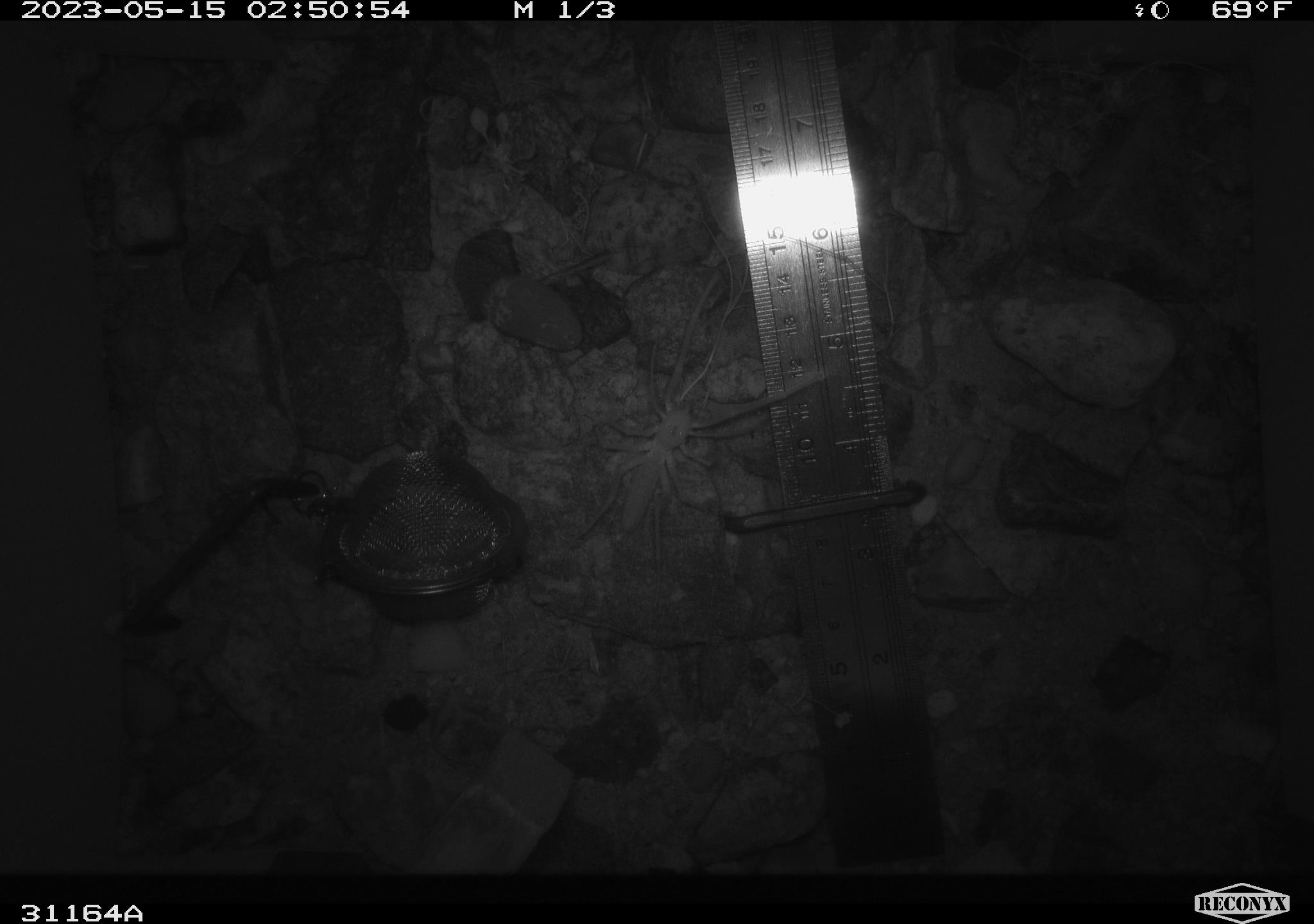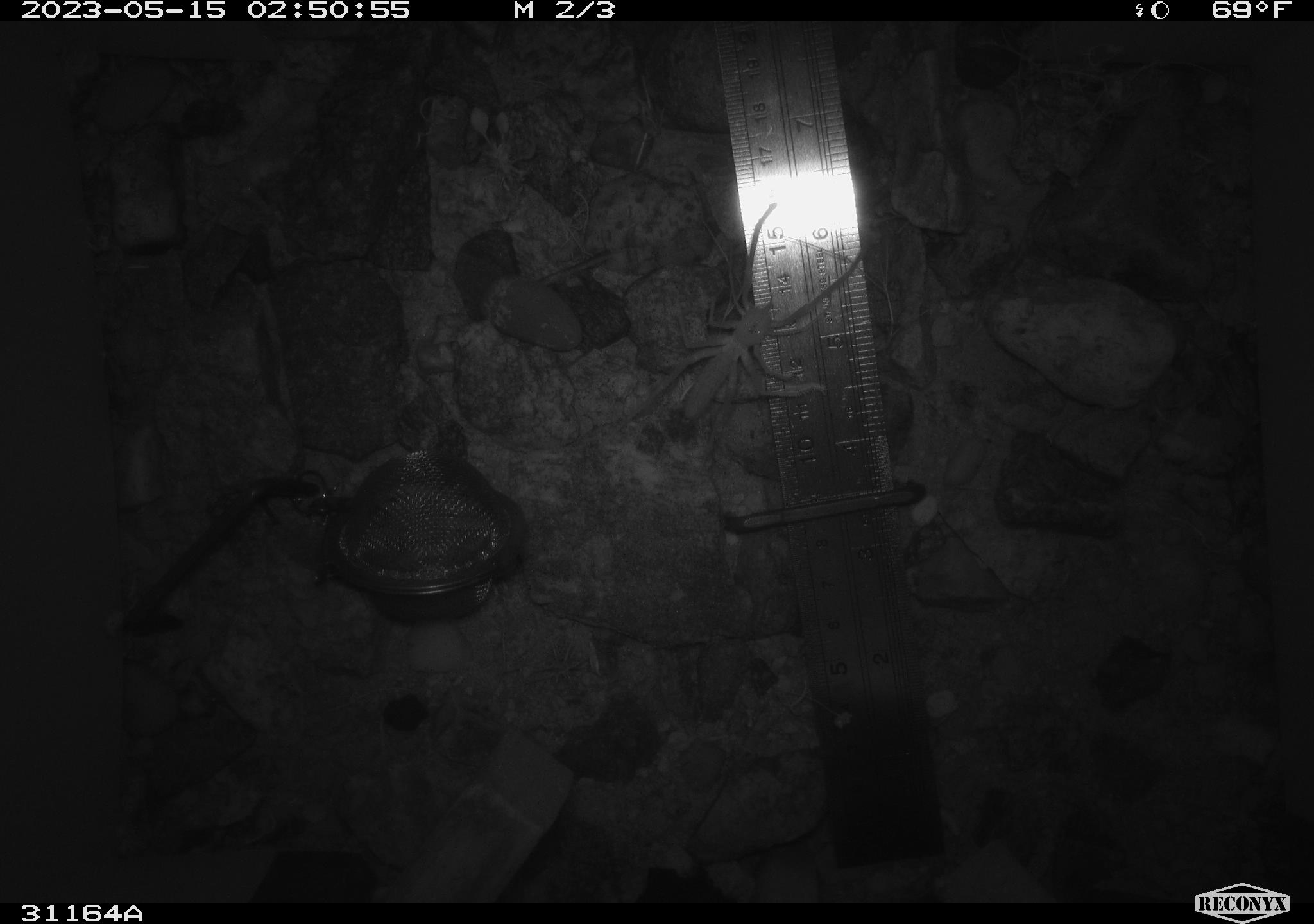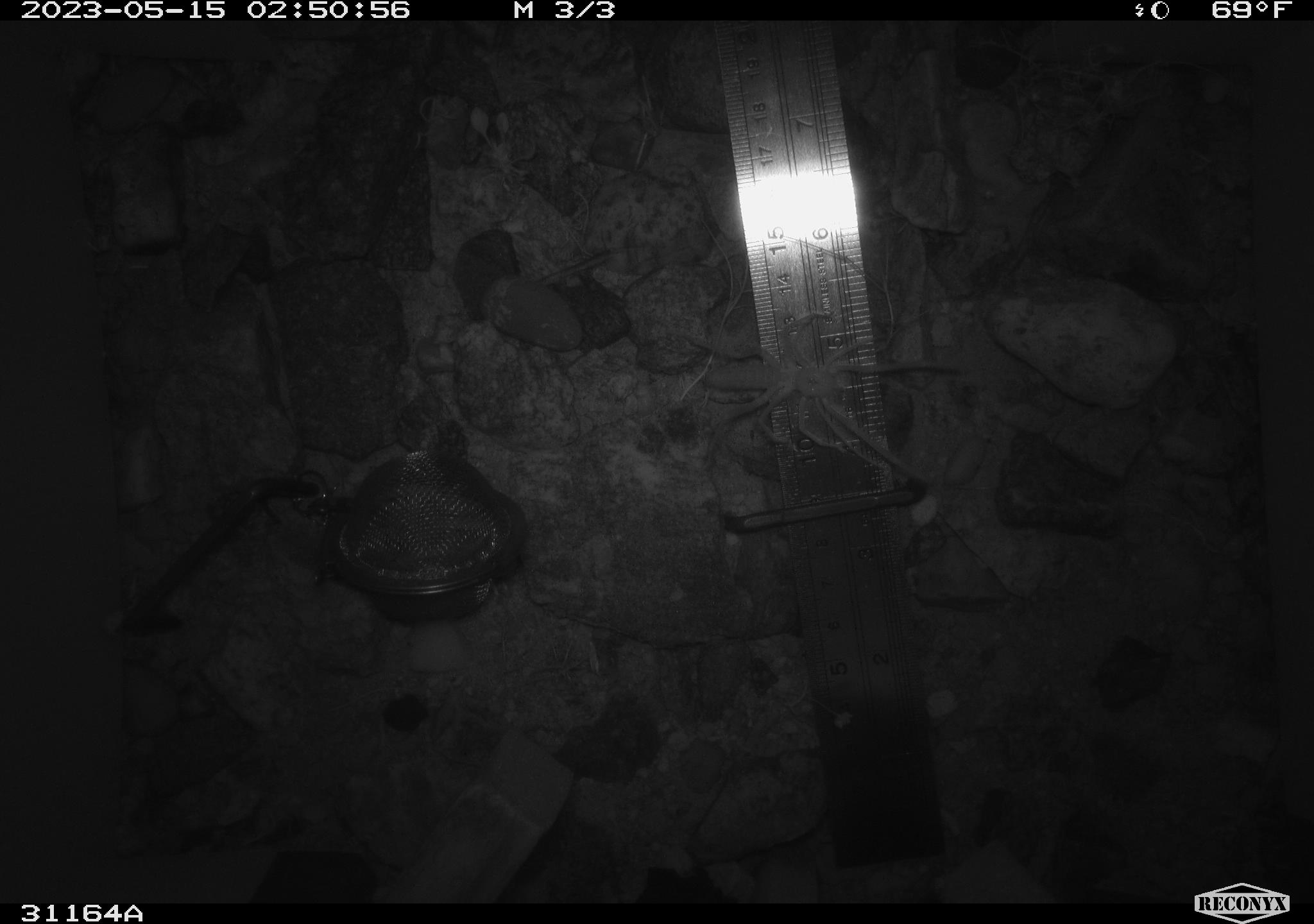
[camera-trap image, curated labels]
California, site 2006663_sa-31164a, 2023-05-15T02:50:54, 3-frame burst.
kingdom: Animalia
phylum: Arthropoda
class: Insecta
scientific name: Insecta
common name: insect